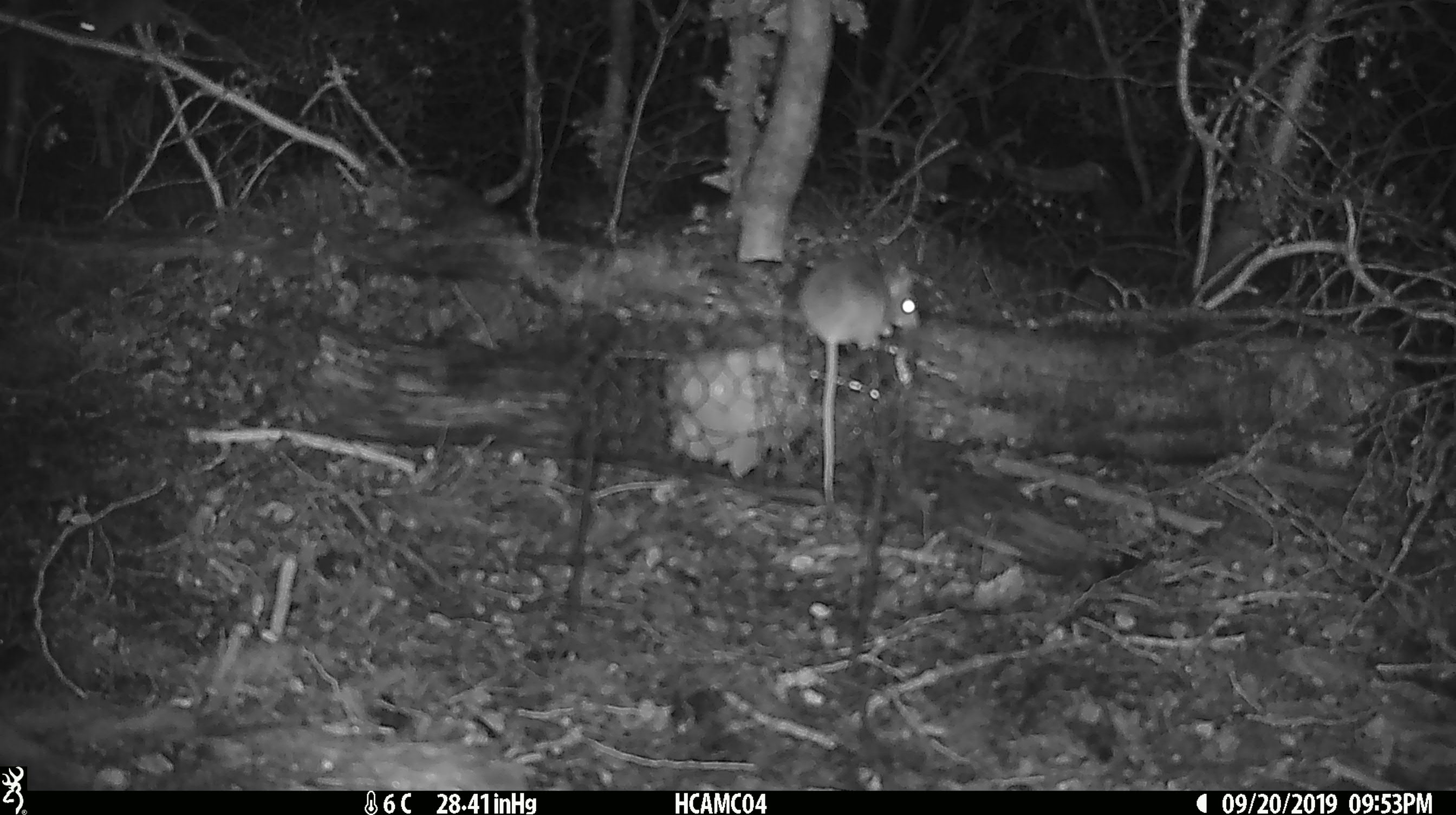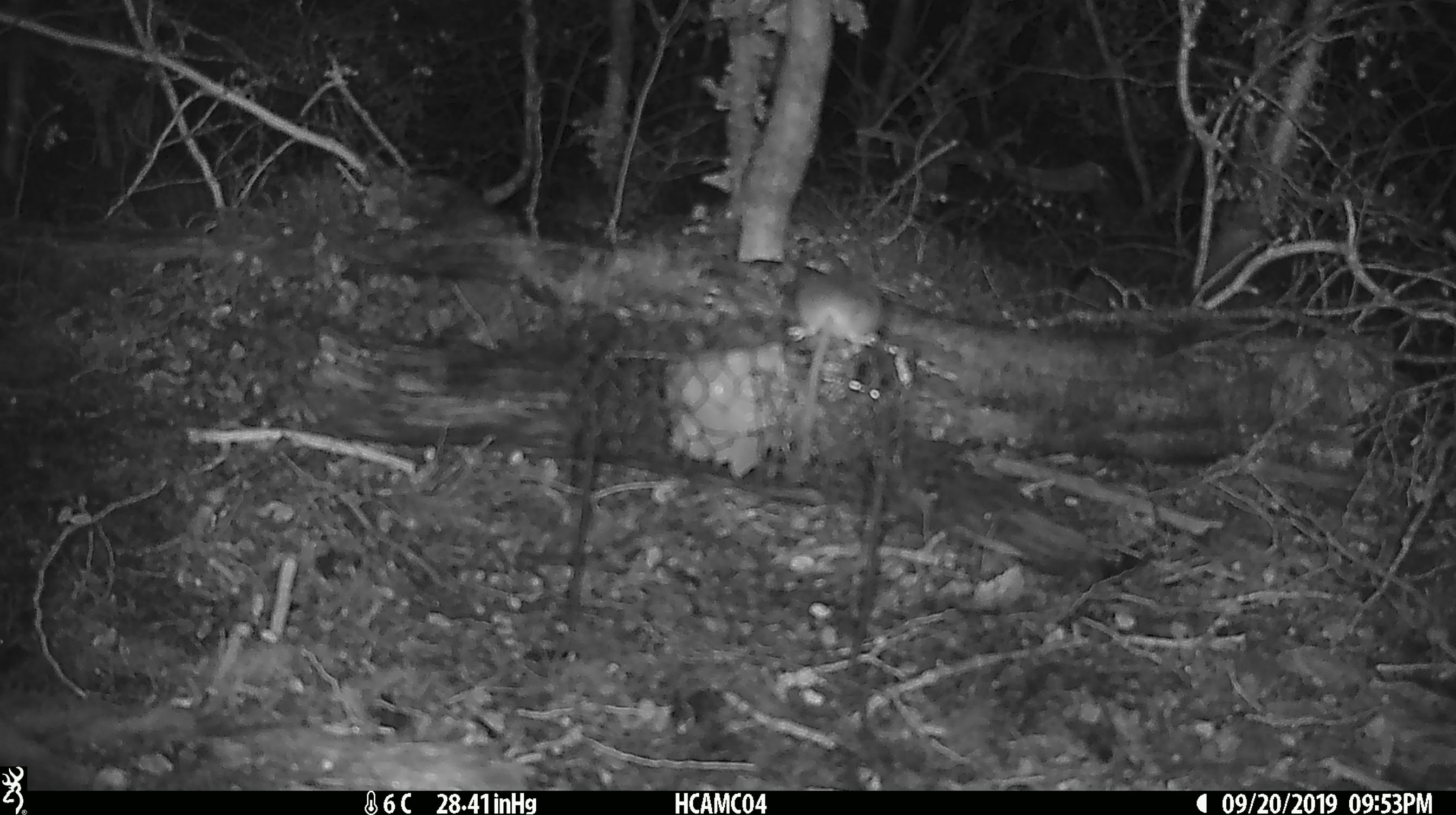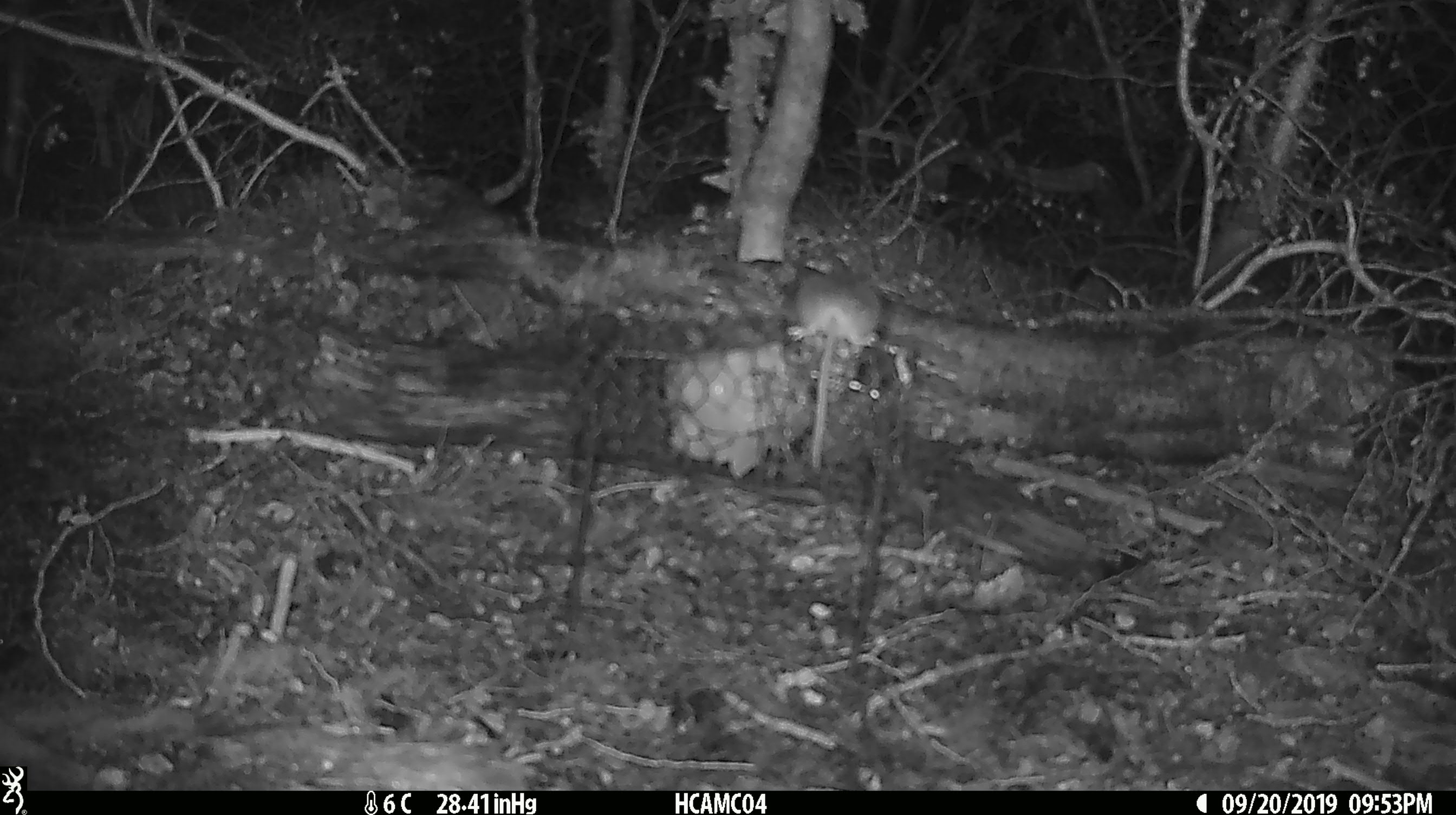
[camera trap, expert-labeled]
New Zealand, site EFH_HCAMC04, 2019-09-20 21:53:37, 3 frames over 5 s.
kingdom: Animalia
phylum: Chordata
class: Mammalia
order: Rodentia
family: Muridae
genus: Mus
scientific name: Mus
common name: mouse